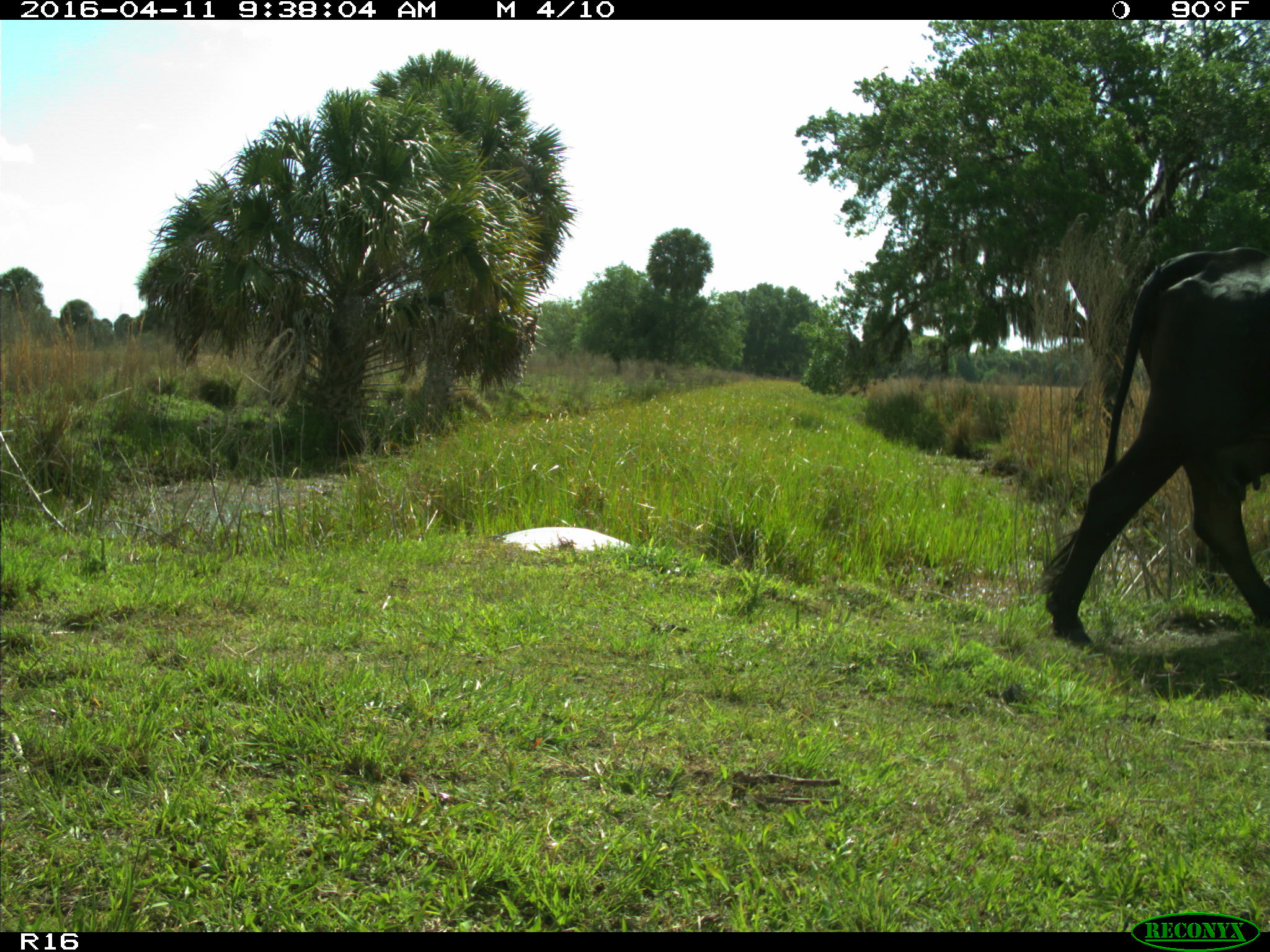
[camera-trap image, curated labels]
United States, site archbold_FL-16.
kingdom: Animalia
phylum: Chordata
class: Mammalia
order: Artiodactyla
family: Bovidae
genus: Bos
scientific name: Bos taurus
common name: domestic cow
Bos taurus (domestic cow).